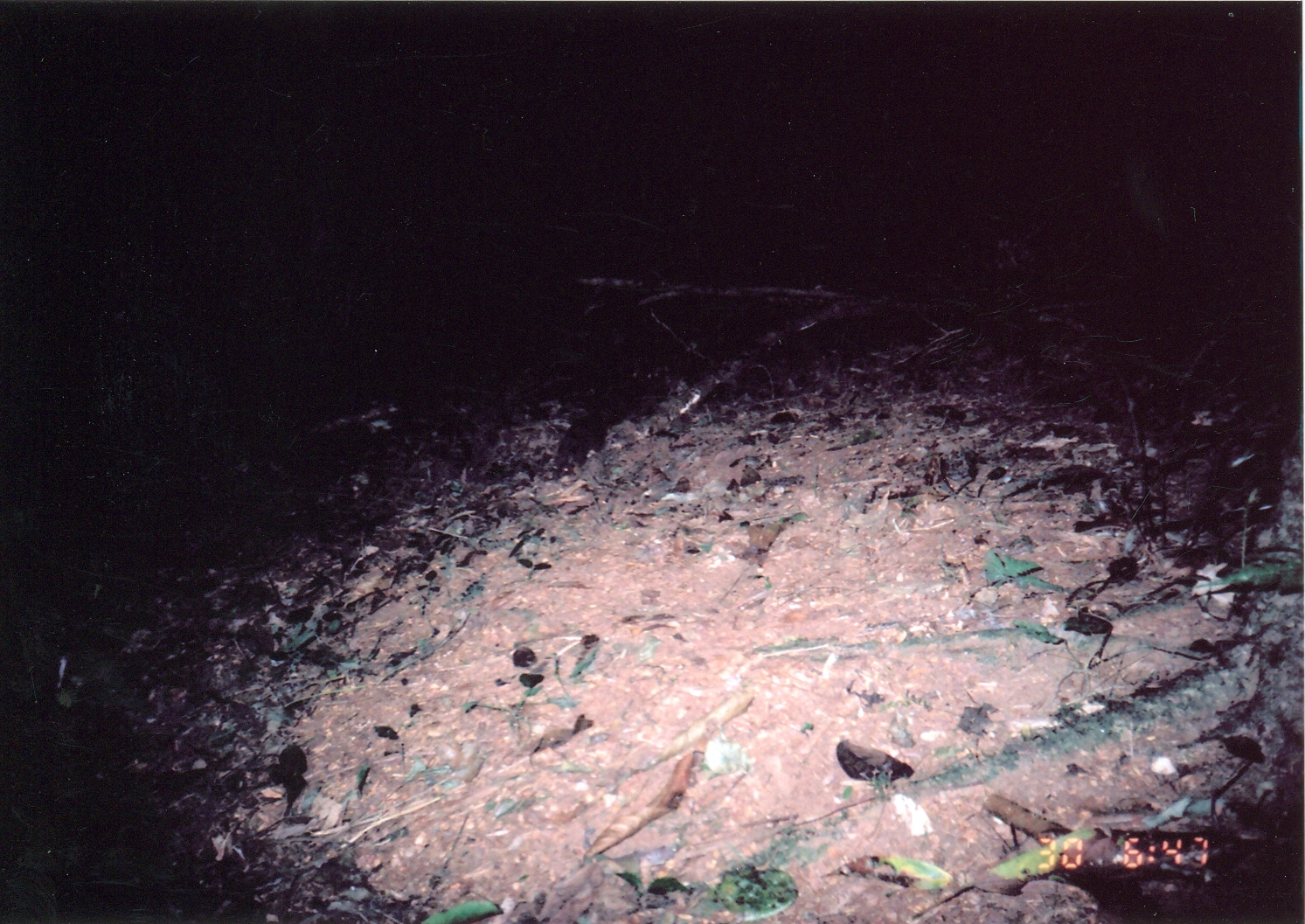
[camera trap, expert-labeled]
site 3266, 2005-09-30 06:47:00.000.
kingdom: Animalia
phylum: Chordata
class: Mammalia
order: Rodentia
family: Nesomyidae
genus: Cricetomys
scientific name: Cricetomys gambianus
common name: african giant pouched rat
Cricetomys gambianus (african giant pouched rat), count 1.